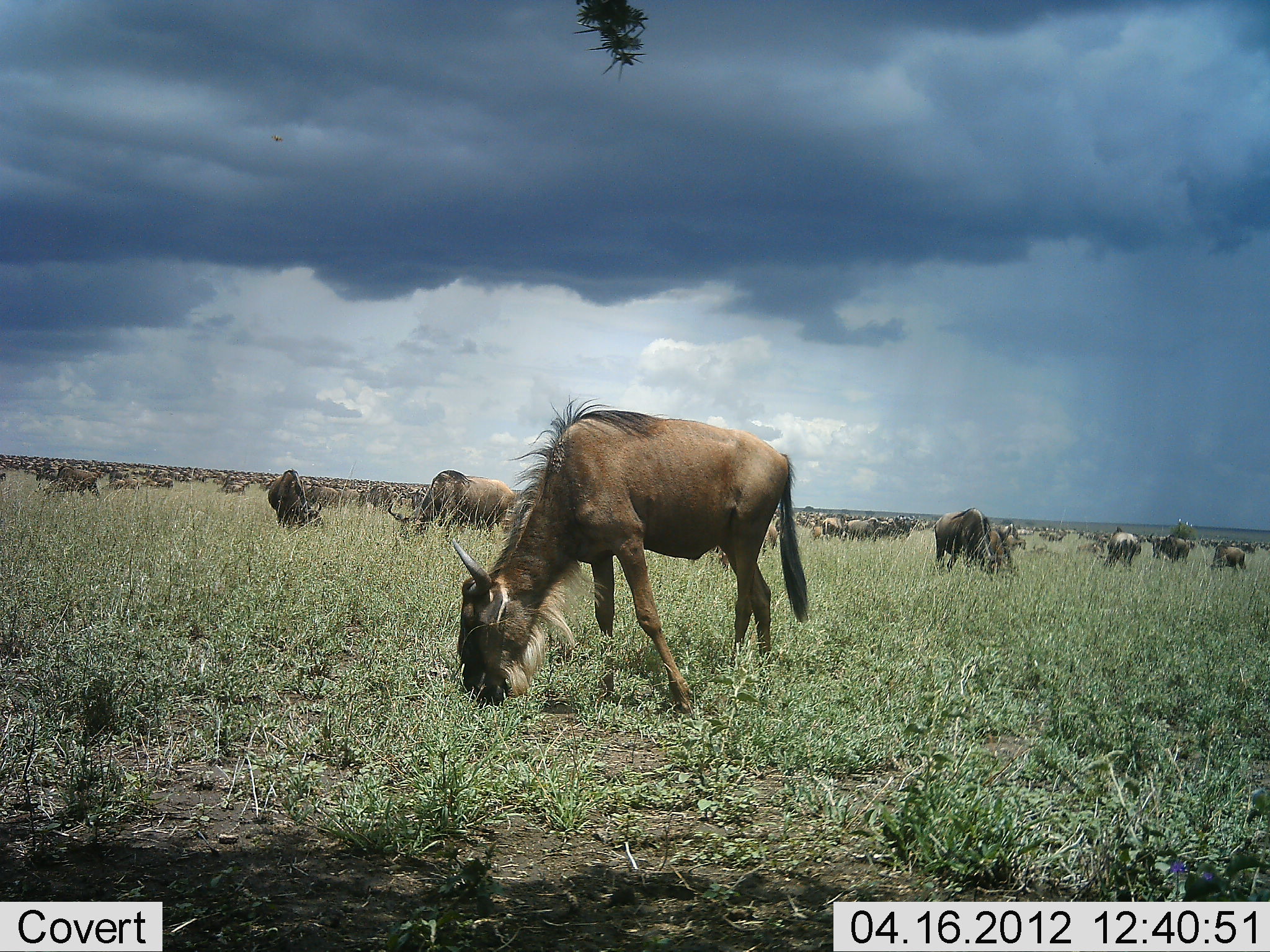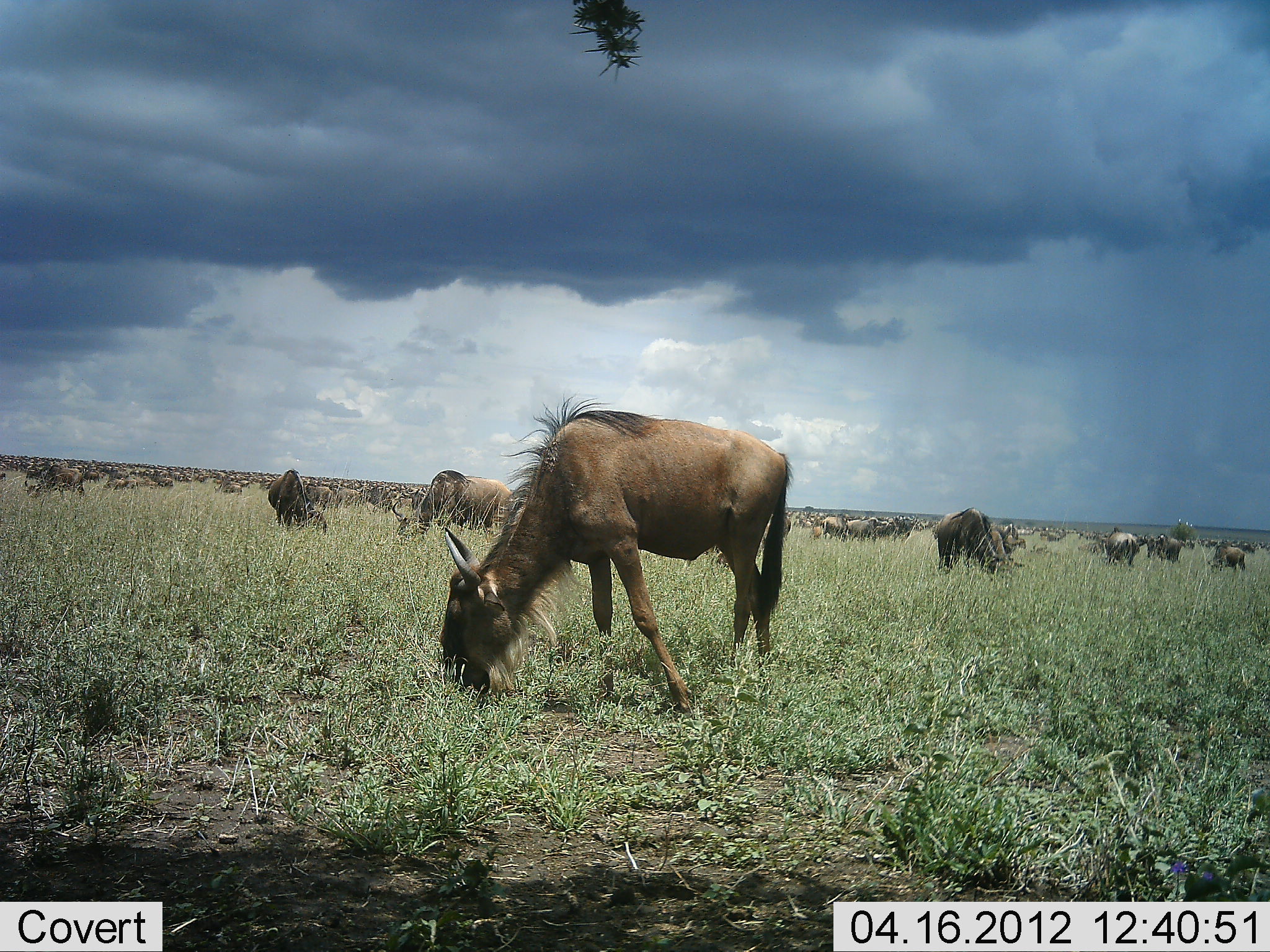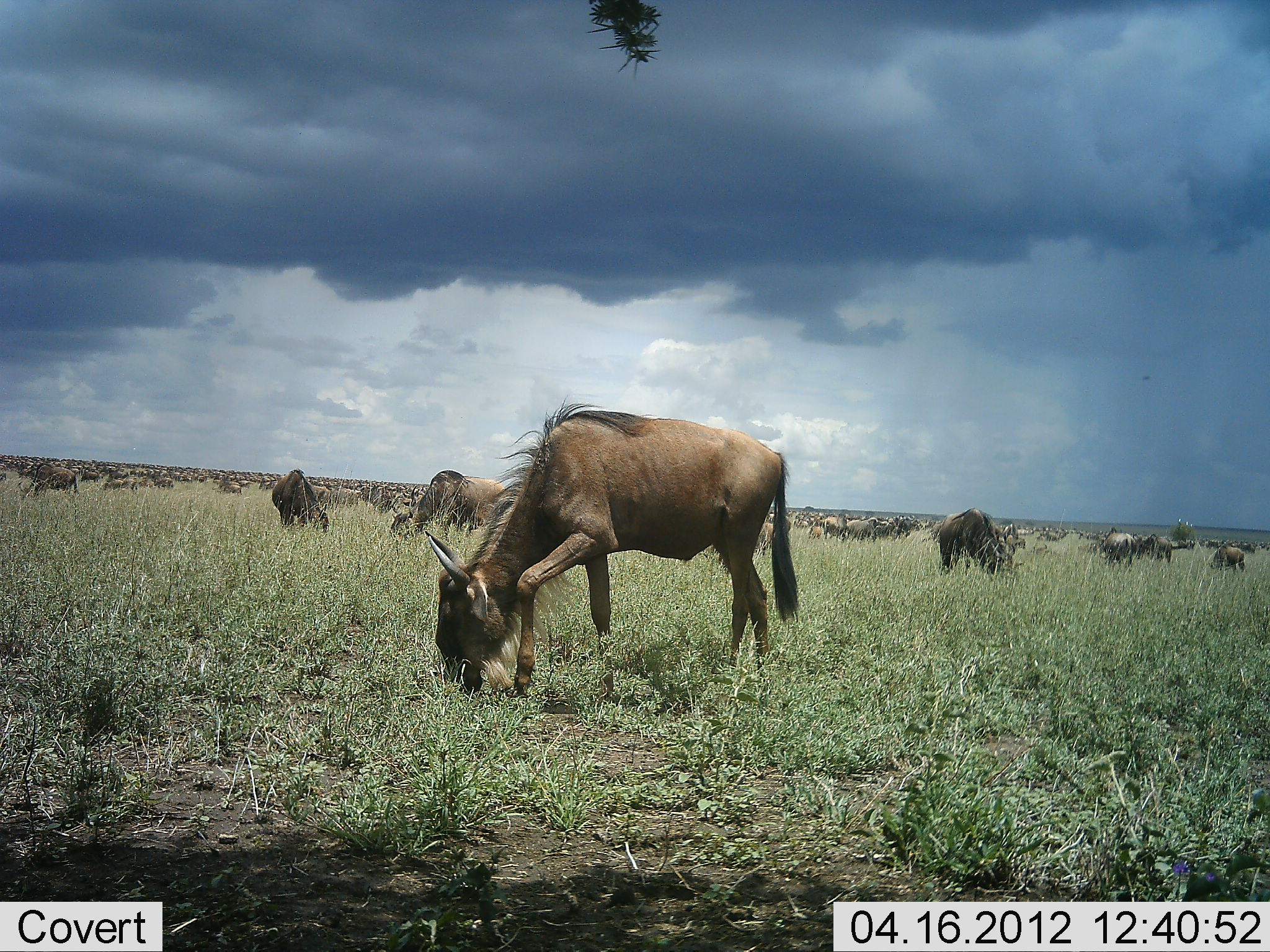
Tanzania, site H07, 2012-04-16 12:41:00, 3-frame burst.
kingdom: Animalia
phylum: Chordata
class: Mammalia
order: Artiodactyla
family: Bovidae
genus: Connochaetes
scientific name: Connochaetes taurinus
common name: blue wildebeest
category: wildebeest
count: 51+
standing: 50%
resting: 5%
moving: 32%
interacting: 5%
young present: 5%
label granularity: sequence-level